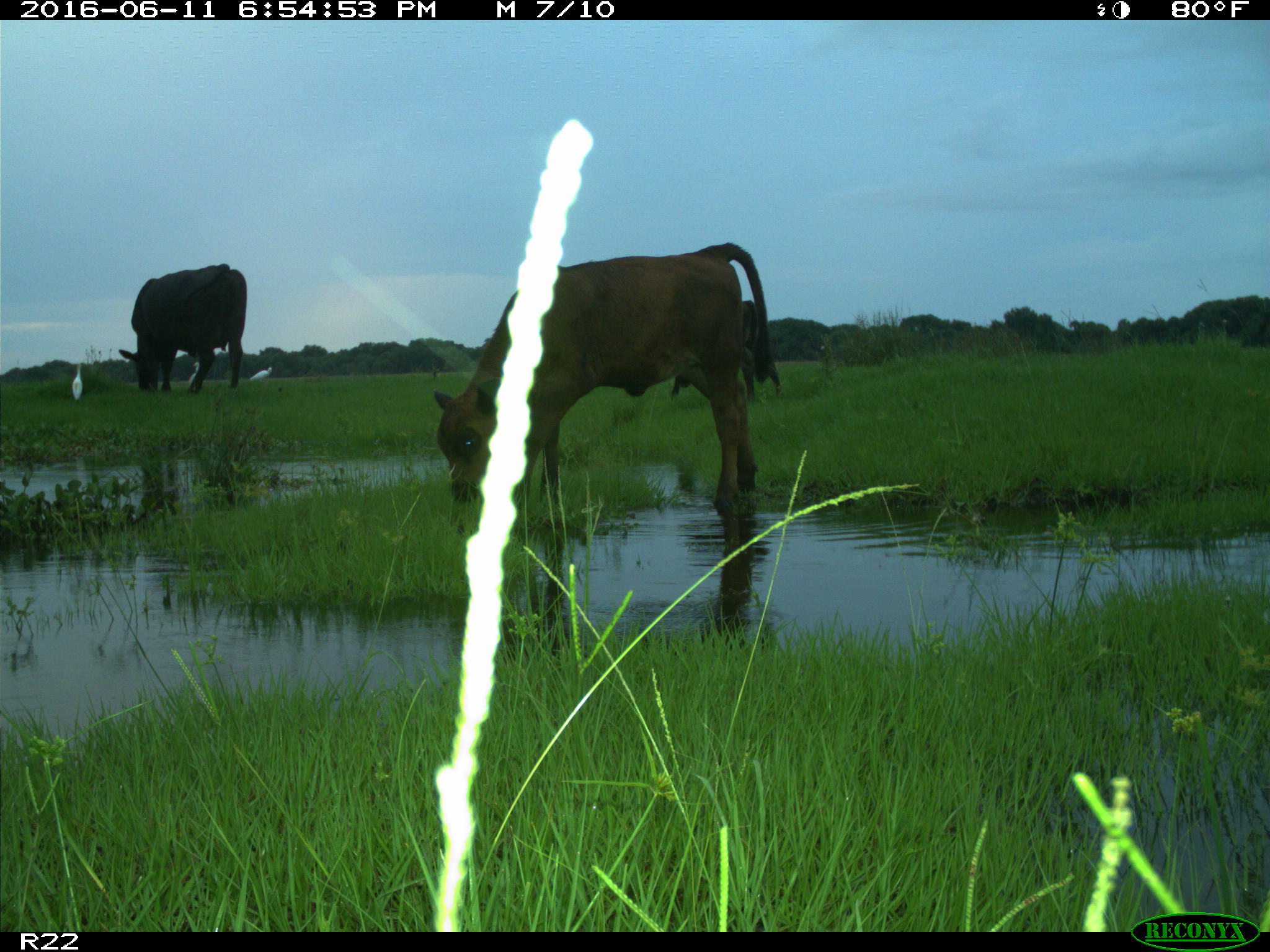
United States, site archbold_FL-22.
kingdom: Animalia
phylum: Chordata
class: Mammalia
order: Artiodactyla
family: Bovidae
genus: Bos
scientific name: Bos taurus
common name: domestic cow